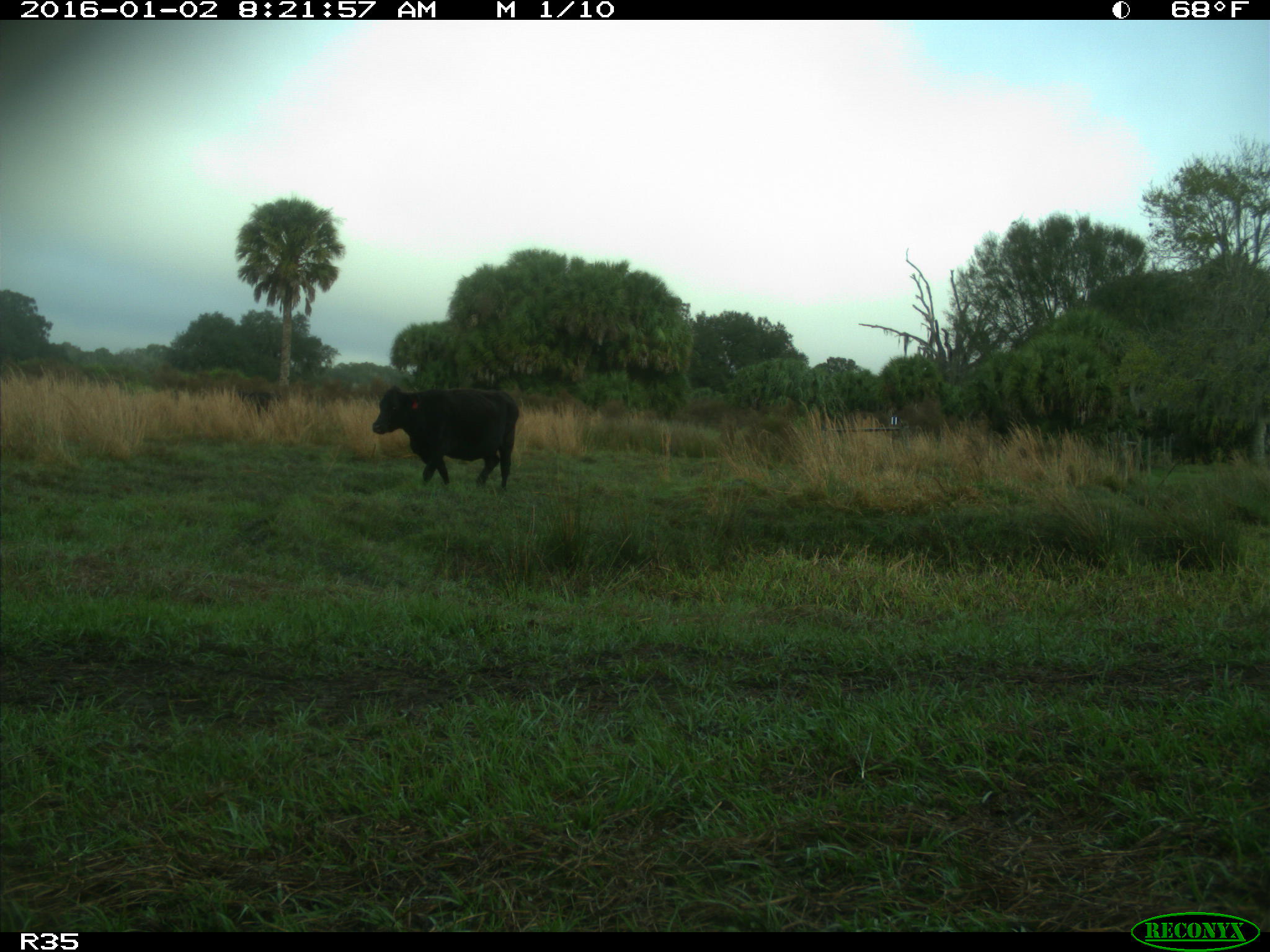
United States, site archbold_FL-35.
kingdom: Animalia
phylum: Chordata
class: Mammalia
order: Artiodactyla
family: Bovidae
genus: Bos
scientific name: Bos taurus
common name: domestic cow